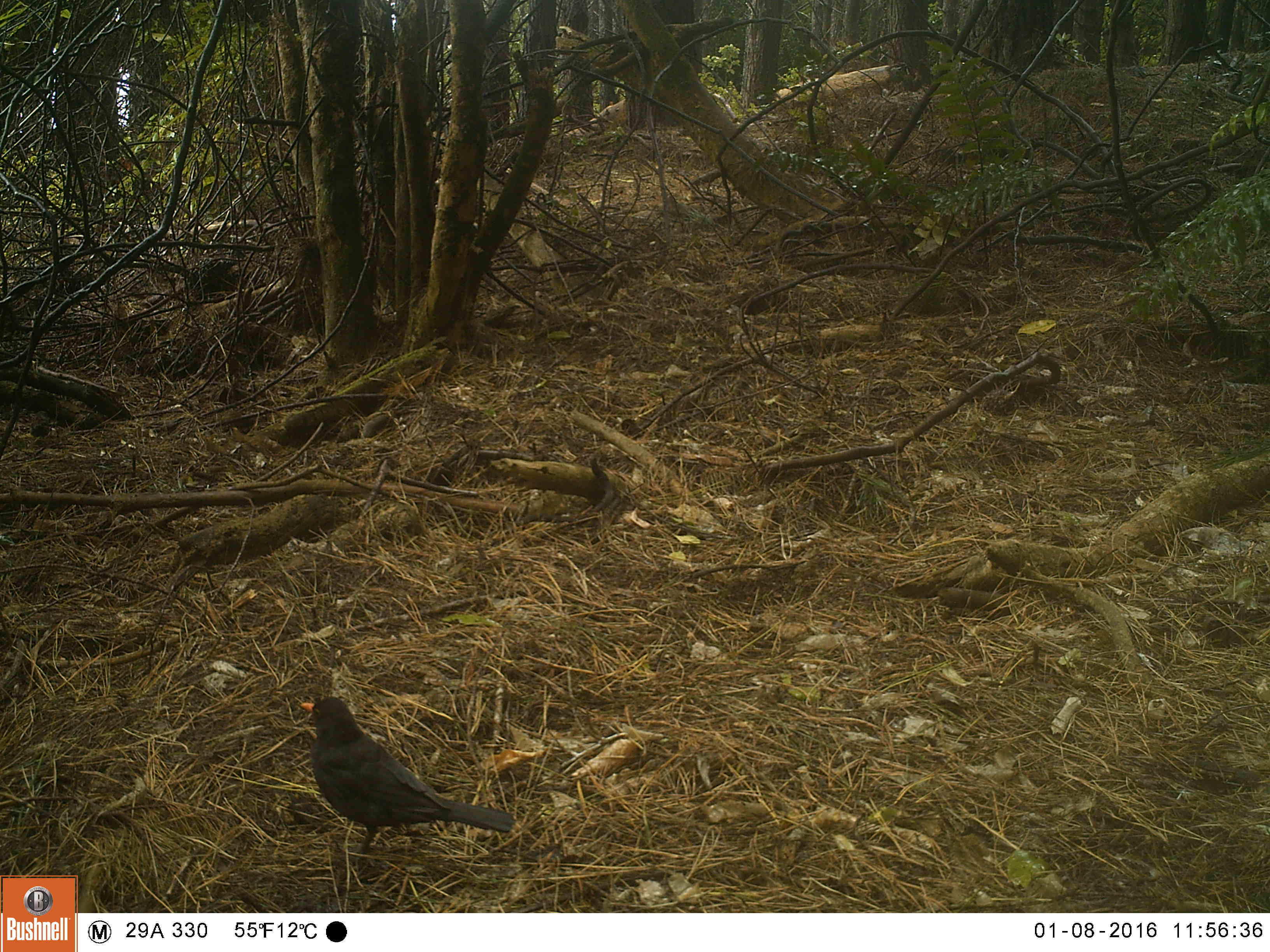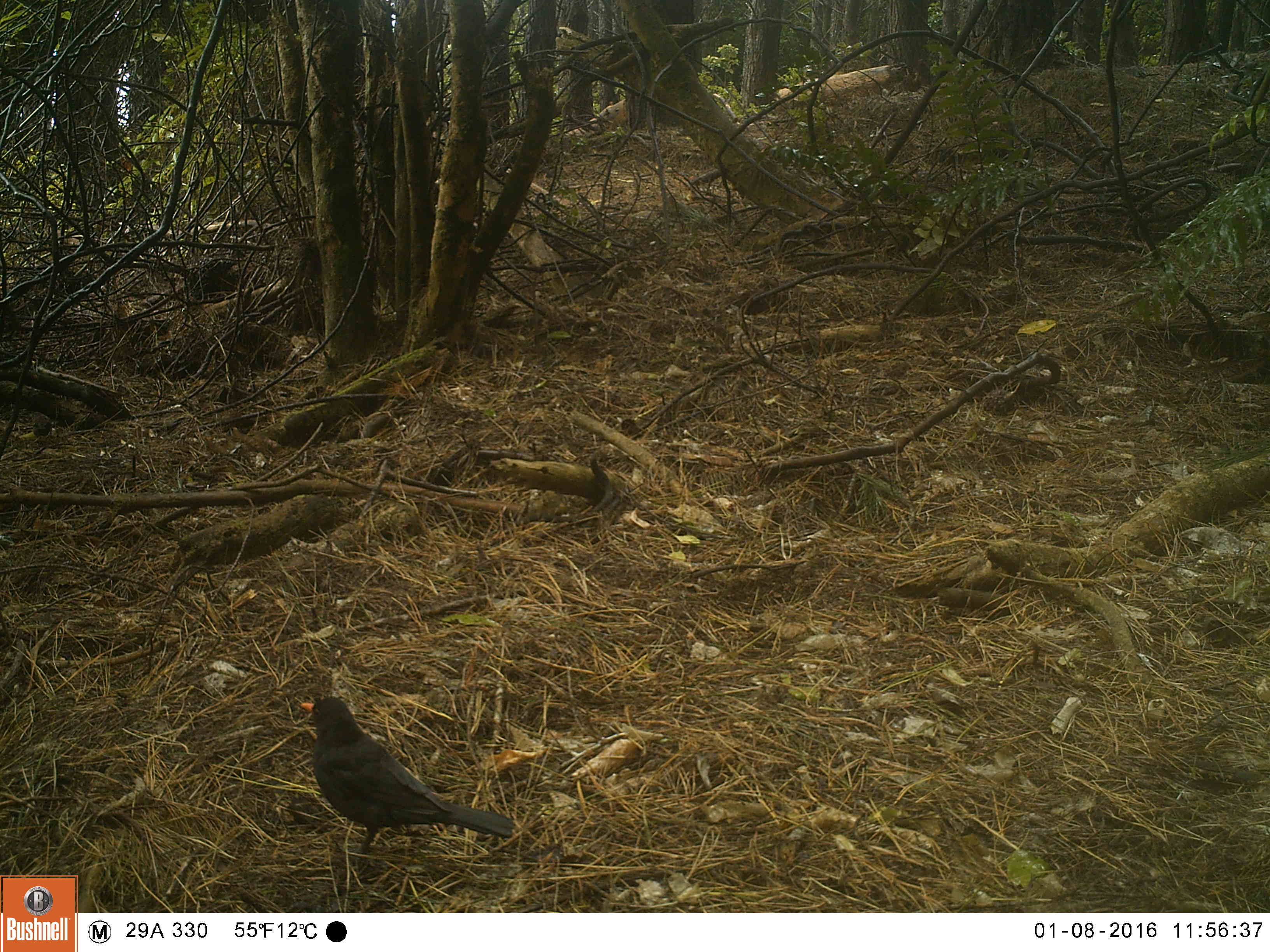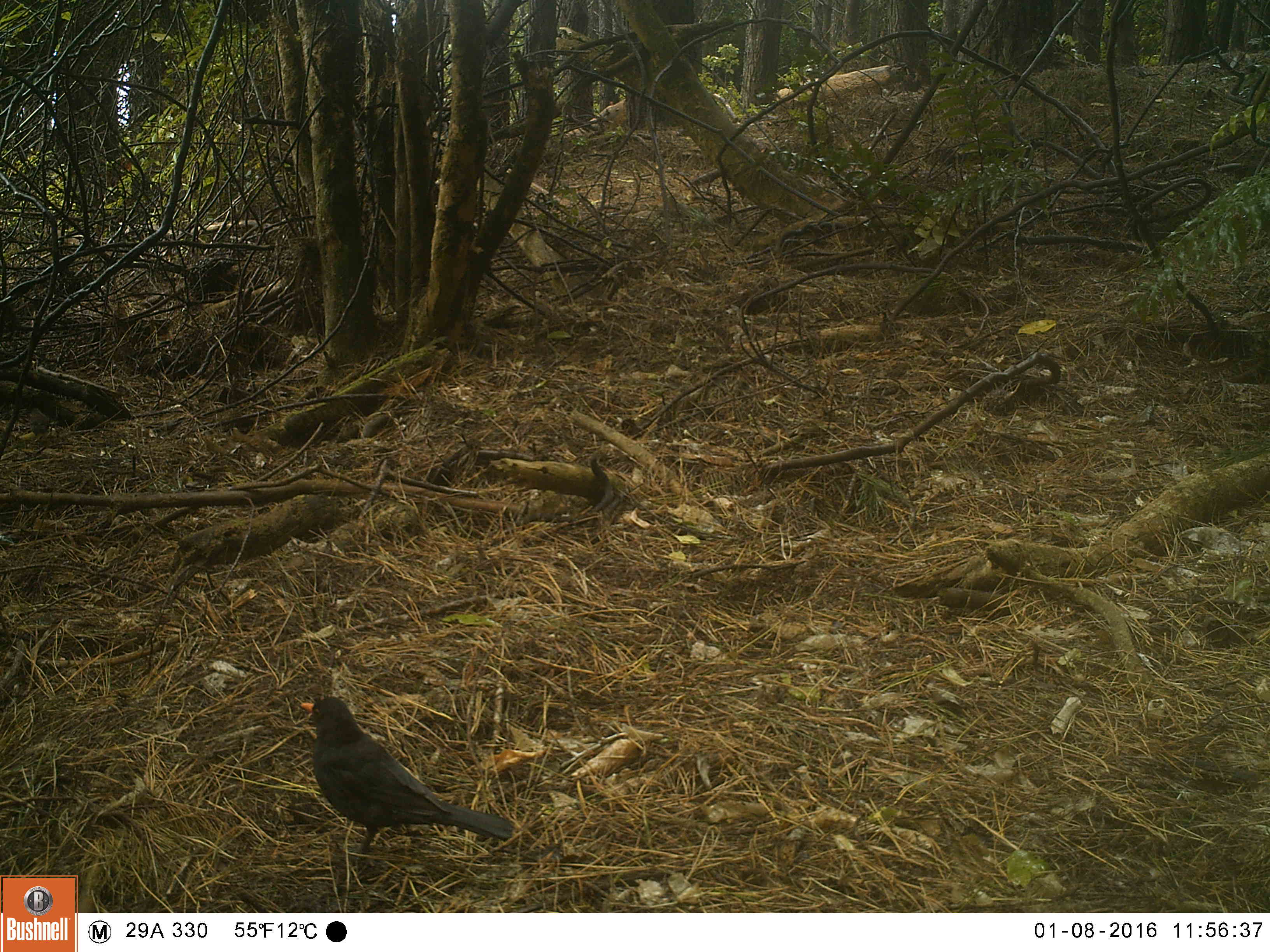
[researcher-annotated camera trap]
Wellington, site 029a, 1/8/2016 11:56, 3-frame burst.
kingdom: Animalia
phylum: Chordata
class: Aves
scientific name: Aves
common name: bird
Bird (Aves).